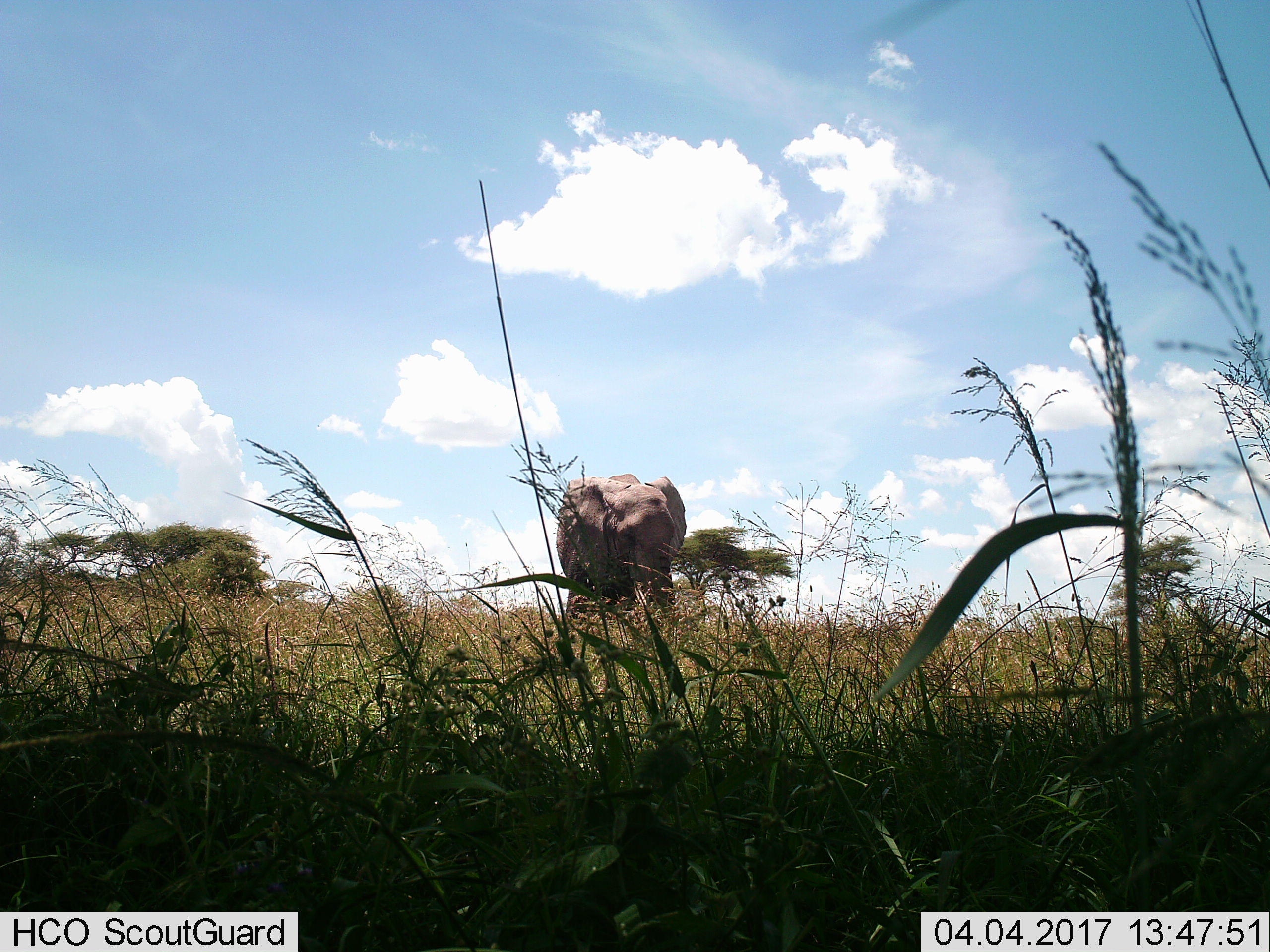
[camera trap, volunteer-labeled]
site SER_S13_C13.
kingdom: Animalia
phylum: Chordata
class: Mammalia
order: Proboscidea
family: Elephantidae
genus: Loxodonta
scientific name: Loxodonta africana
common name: african bush elephant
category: elephant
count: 1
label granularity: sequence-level